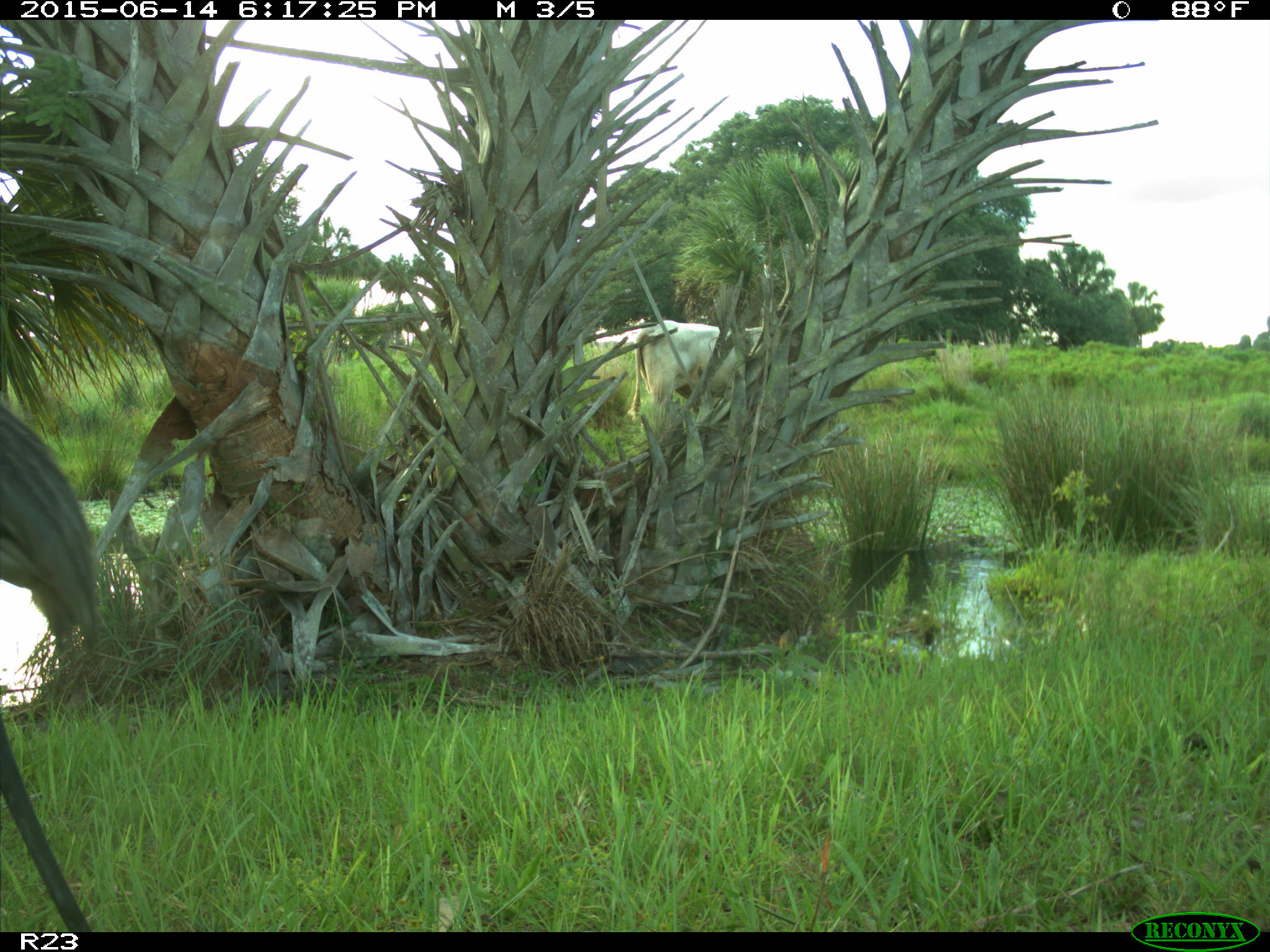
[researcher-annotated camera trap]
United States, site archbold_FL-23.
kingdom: Animalia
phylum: Chordata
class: Mammalia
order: Artiodactyla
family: Bovidae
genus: Bos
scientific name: Bos taurus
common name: domestic cow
Bos taurus (domestic cow).